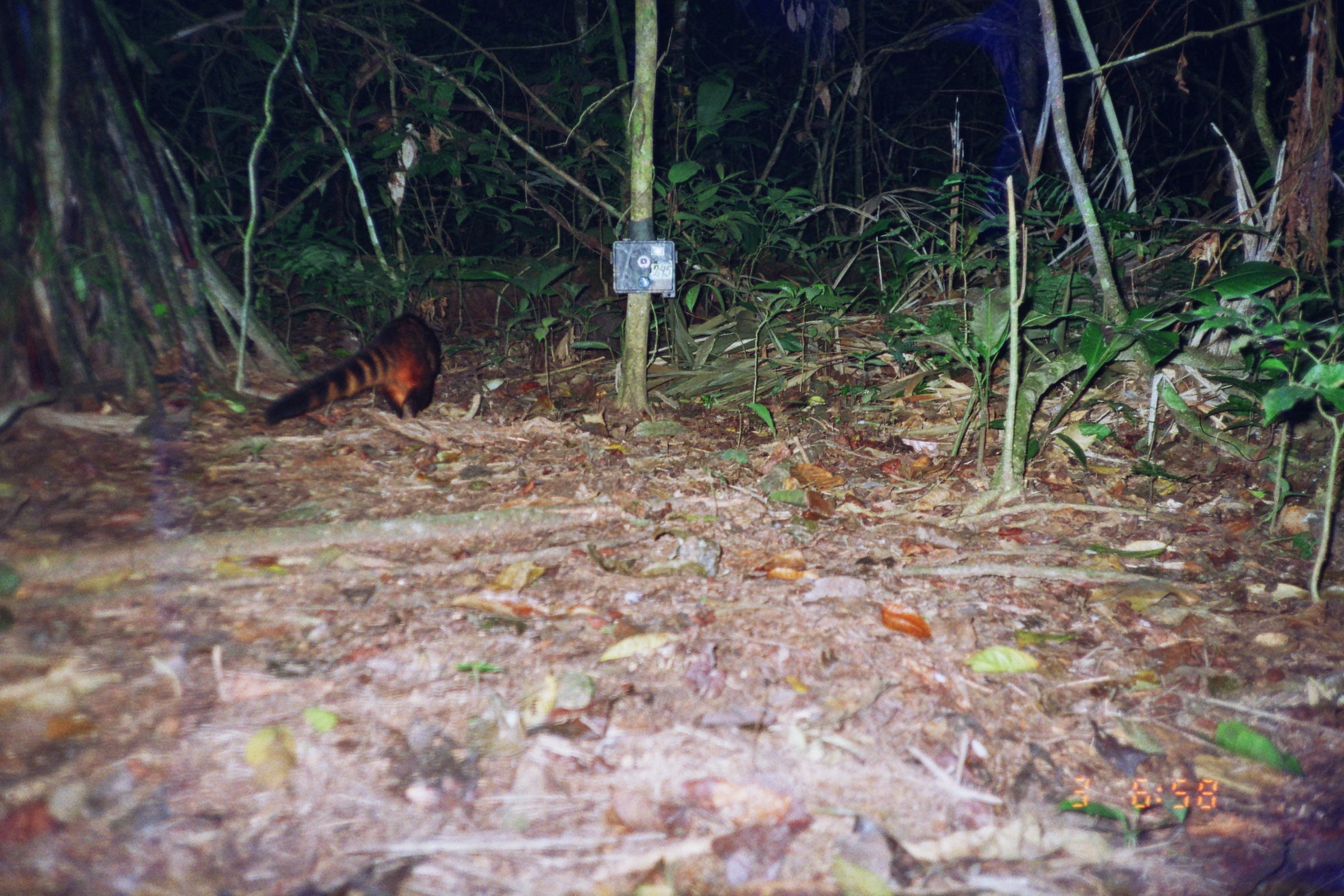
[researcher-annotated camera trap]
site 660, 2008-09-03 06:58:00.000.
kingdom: Animalia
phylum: Chordata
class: Mammalia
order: Carnivora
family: Procyonidae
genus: Nasua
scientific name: Nasua nasua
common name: south american coati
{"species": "Nasua nasua (south american coati)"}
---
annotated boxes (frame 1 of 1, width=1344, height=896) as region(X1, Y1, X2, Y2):
nasua nasua: region(262, 314, 443, 426)